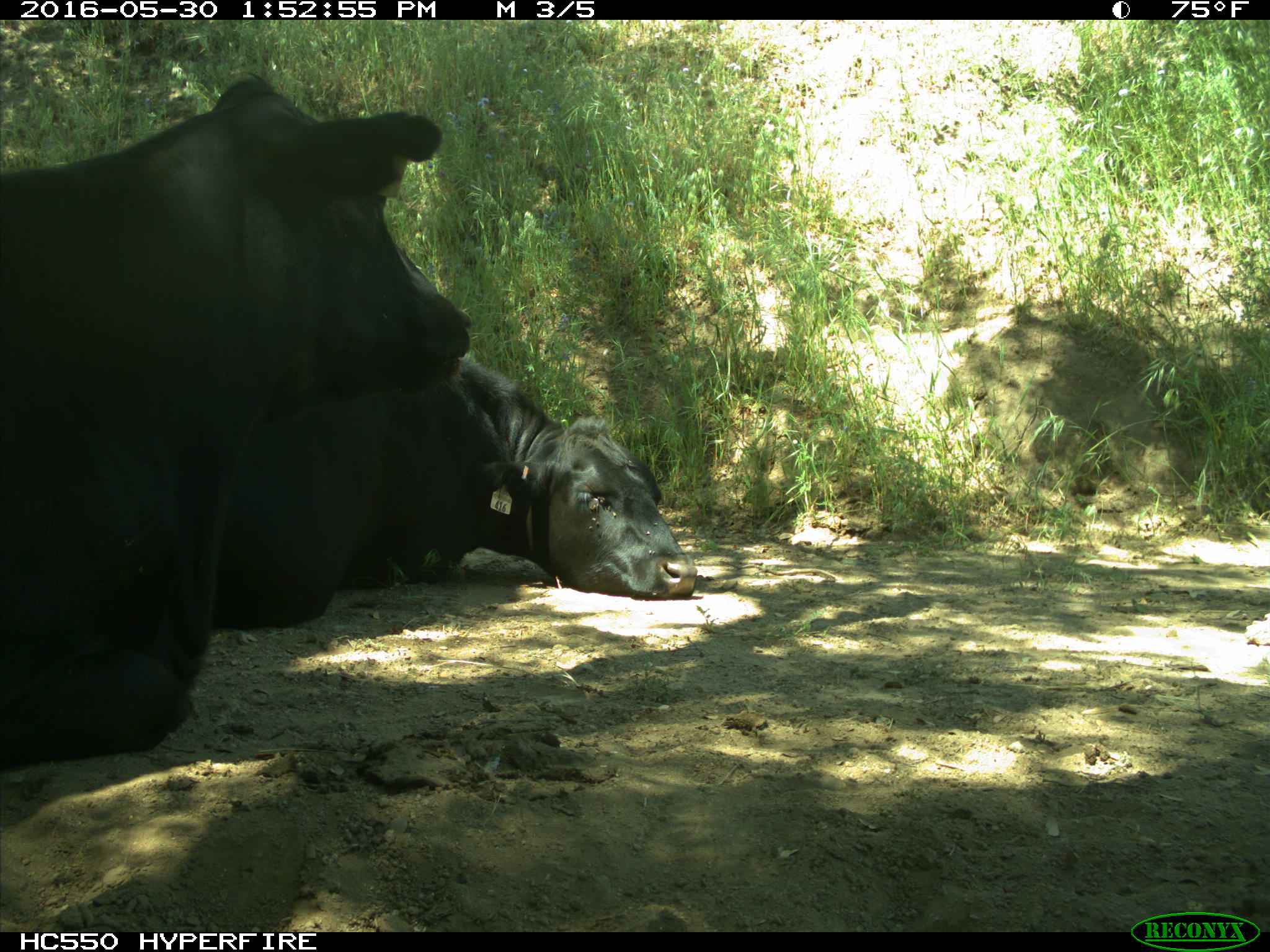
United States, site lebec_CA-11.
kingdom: Animalia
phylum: Chordata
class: Mammalia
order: Artiodactyla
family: Bovidae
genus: Bos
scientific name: Bos taurus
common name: domestic cow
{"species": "Bos taurus (domestic cow)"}